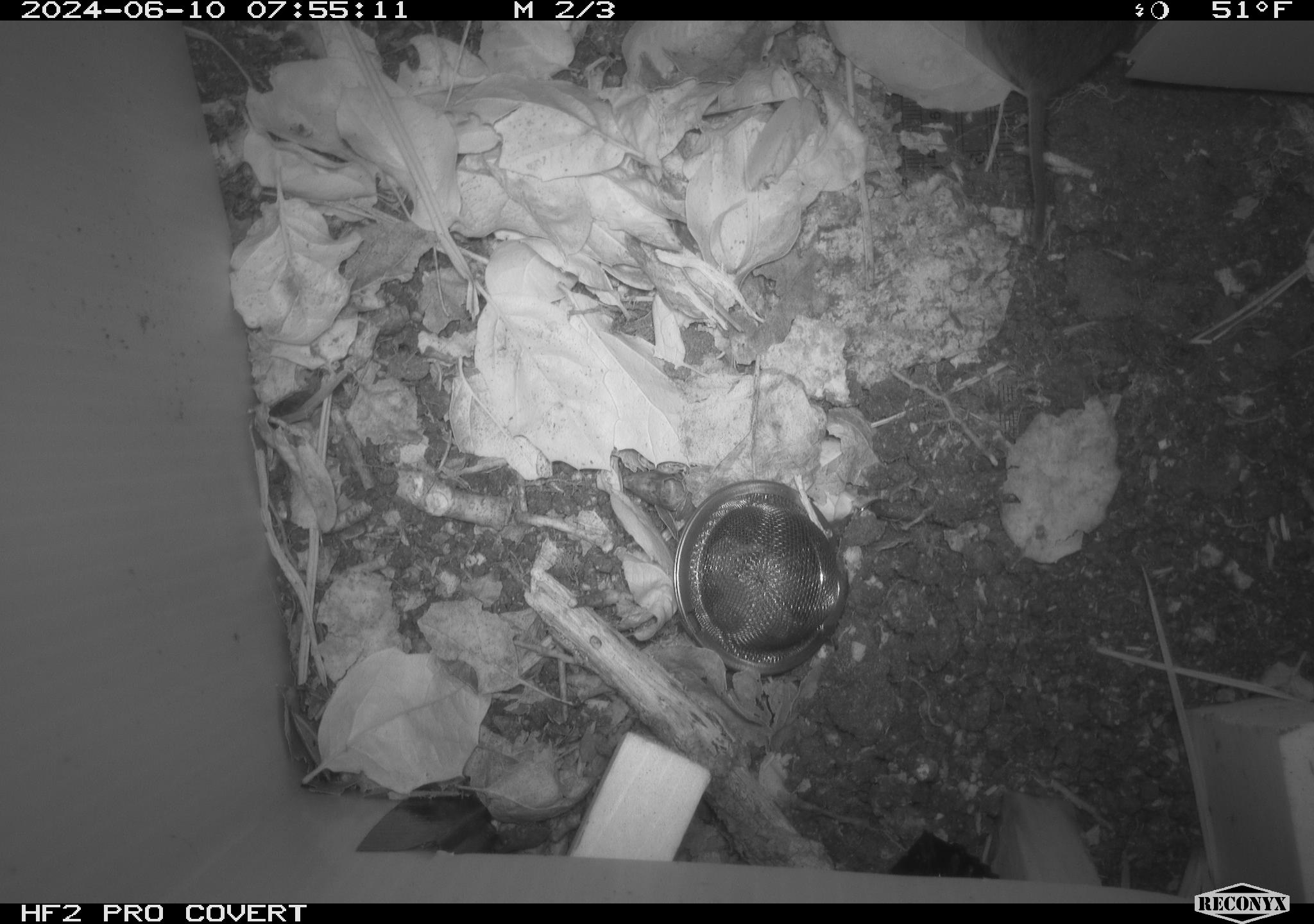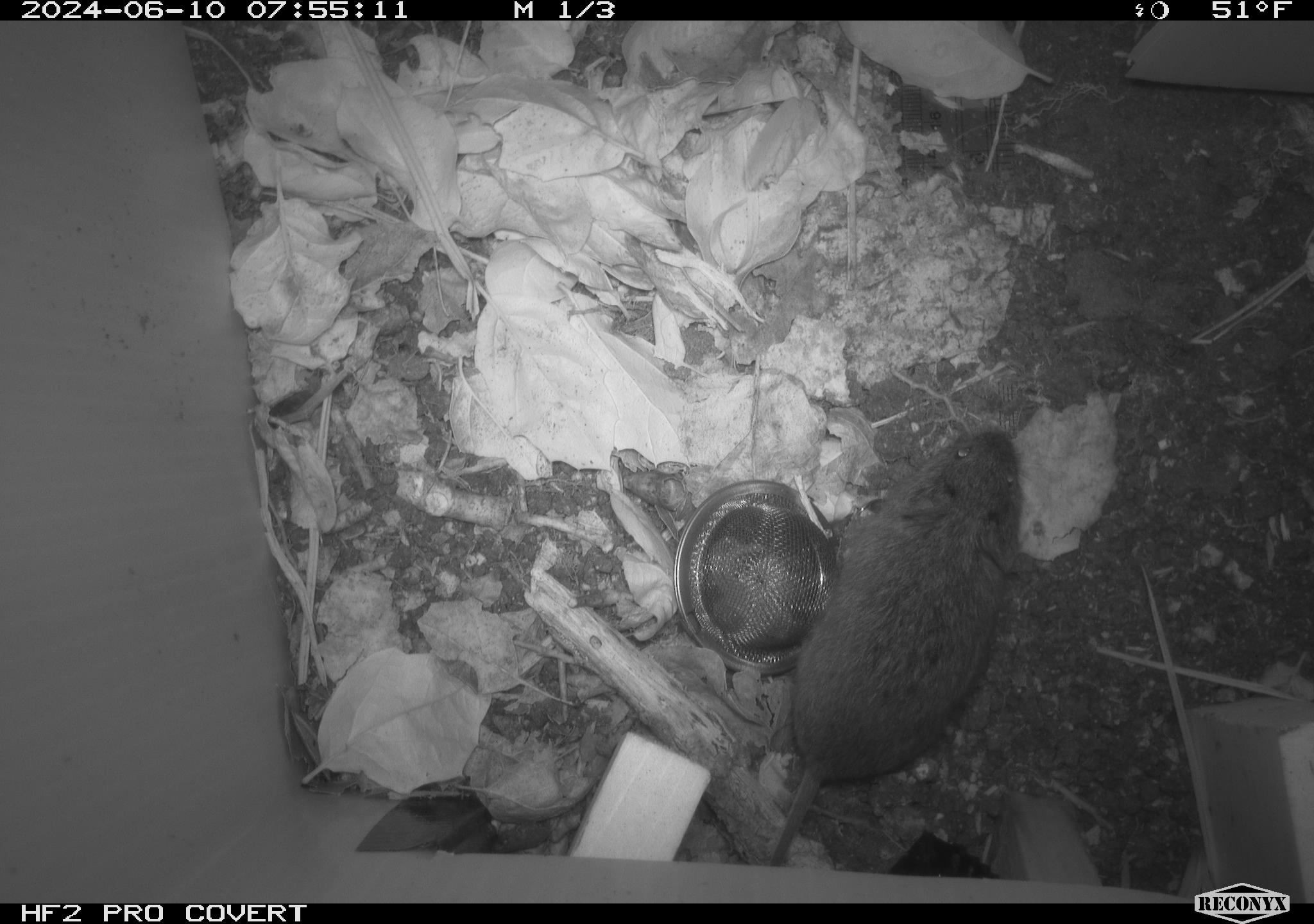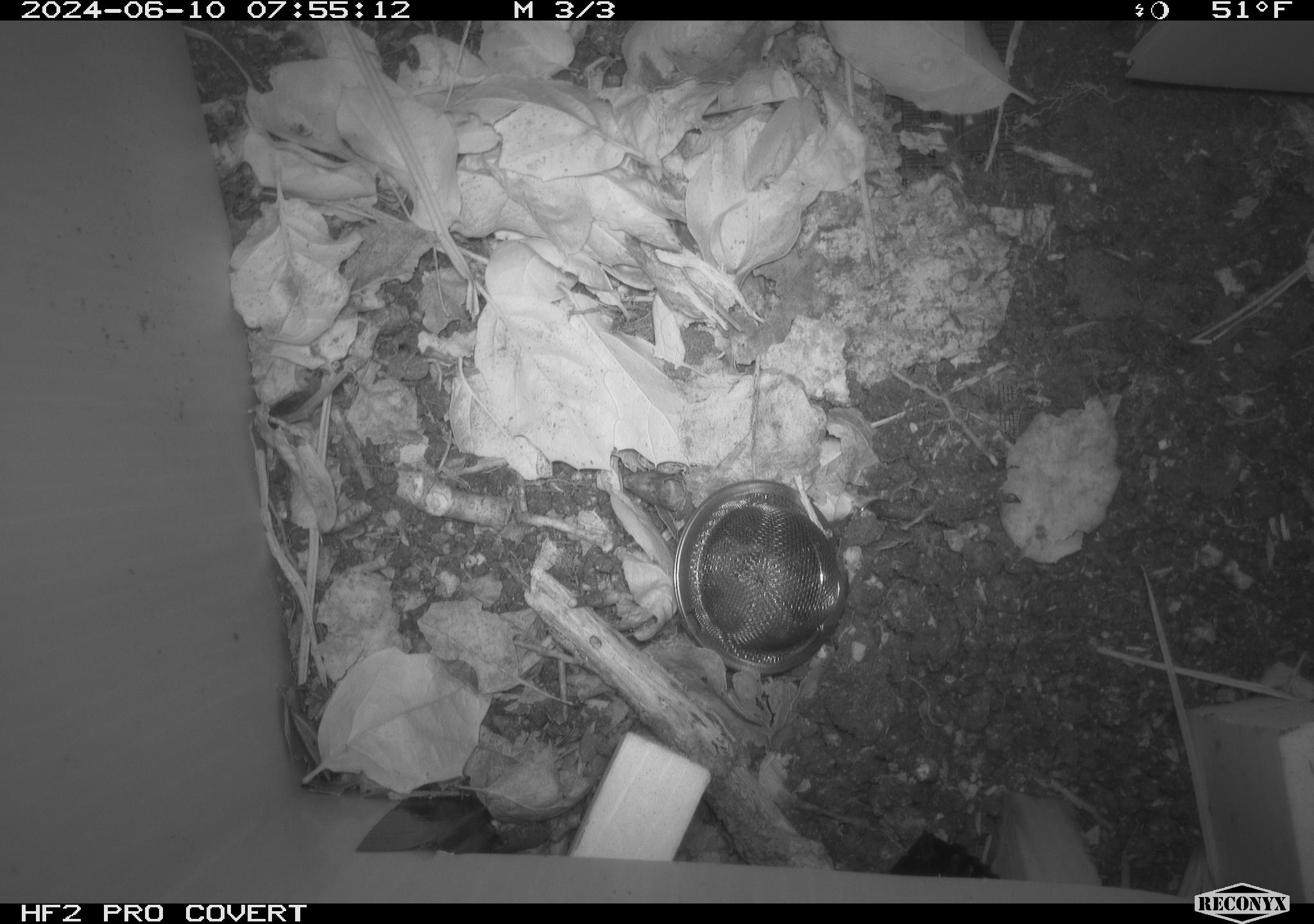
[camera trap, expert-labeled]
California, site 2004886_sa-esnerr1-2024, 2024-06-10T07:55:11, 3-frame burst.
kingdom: Animalia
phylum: Chordata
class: Mammalia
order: Rodentia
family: Cricetidae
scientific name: Cricetidae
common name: hamsters, voles, lemmings, and allies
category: cricetidae family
Cricetidae family (hamsters, voles, lemmings, and allies) (Cricetidae).